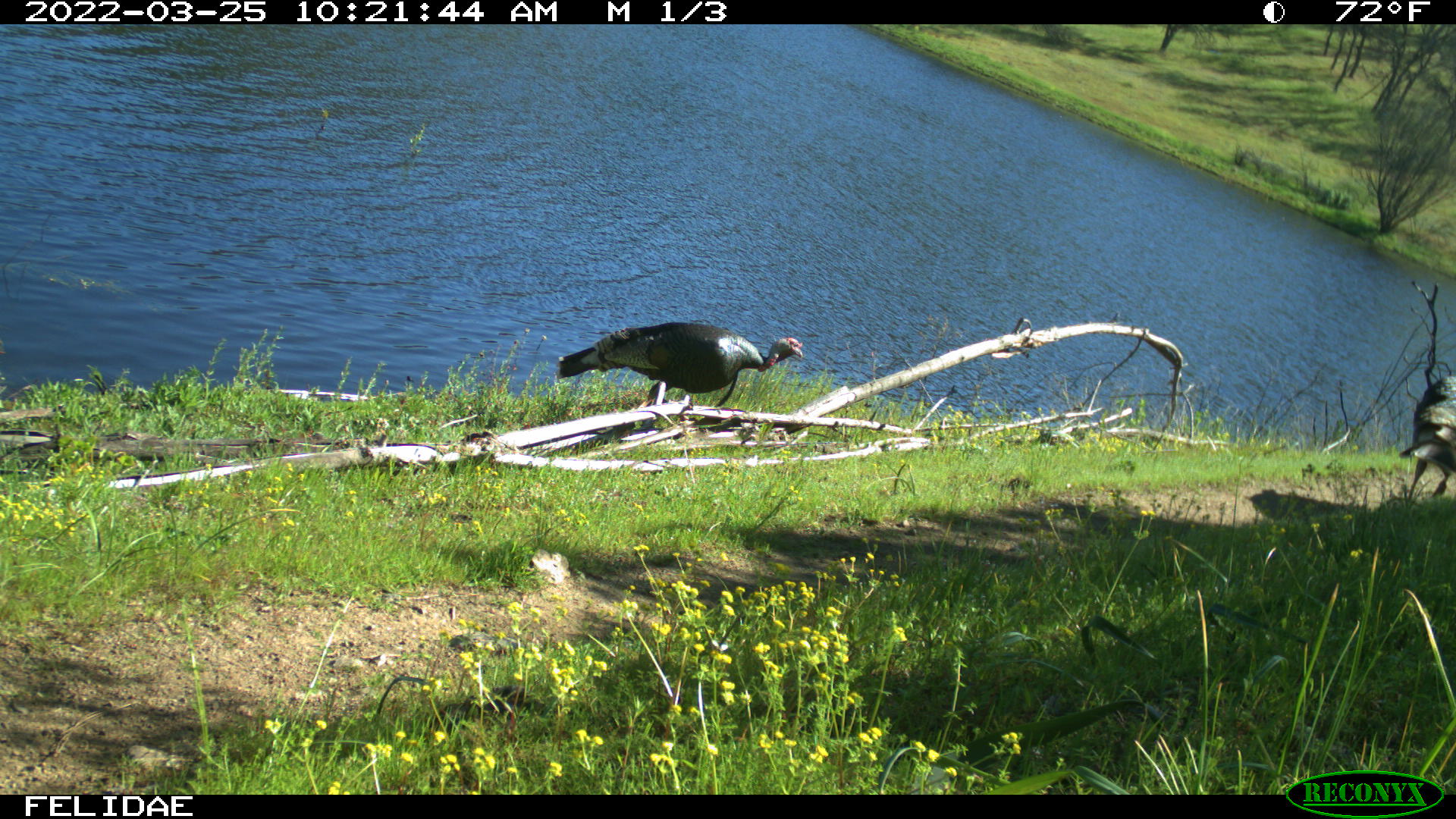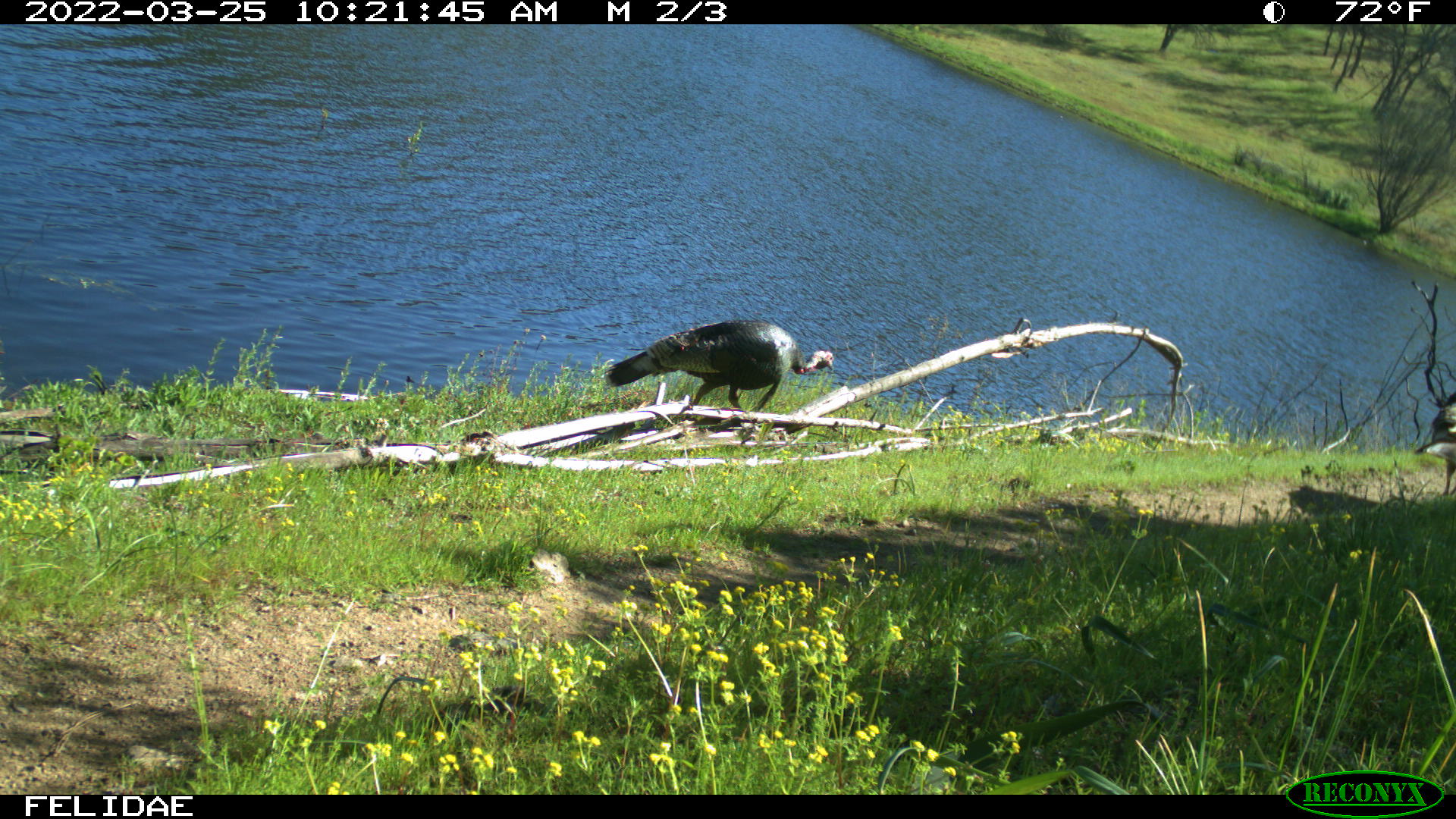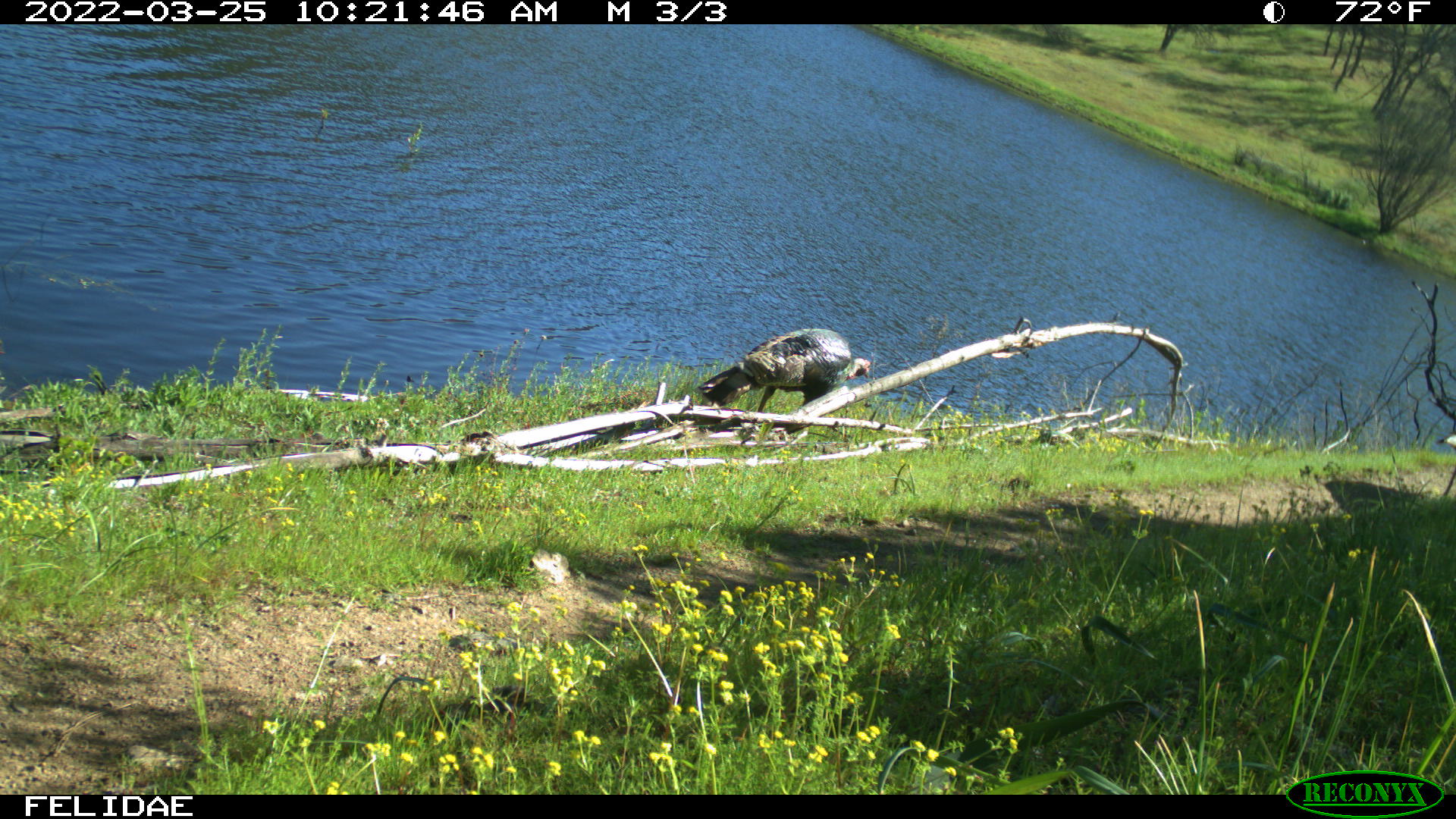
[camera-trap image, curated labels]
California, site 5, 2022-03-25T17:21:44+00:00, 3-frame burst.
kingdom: Animalia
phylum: Chordata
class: Aves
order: Galliformes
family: Phasianidae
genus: Meleagris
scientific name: Meleagris gallopavo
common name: turkey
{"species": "turkey (Meleagris gallopavo)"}